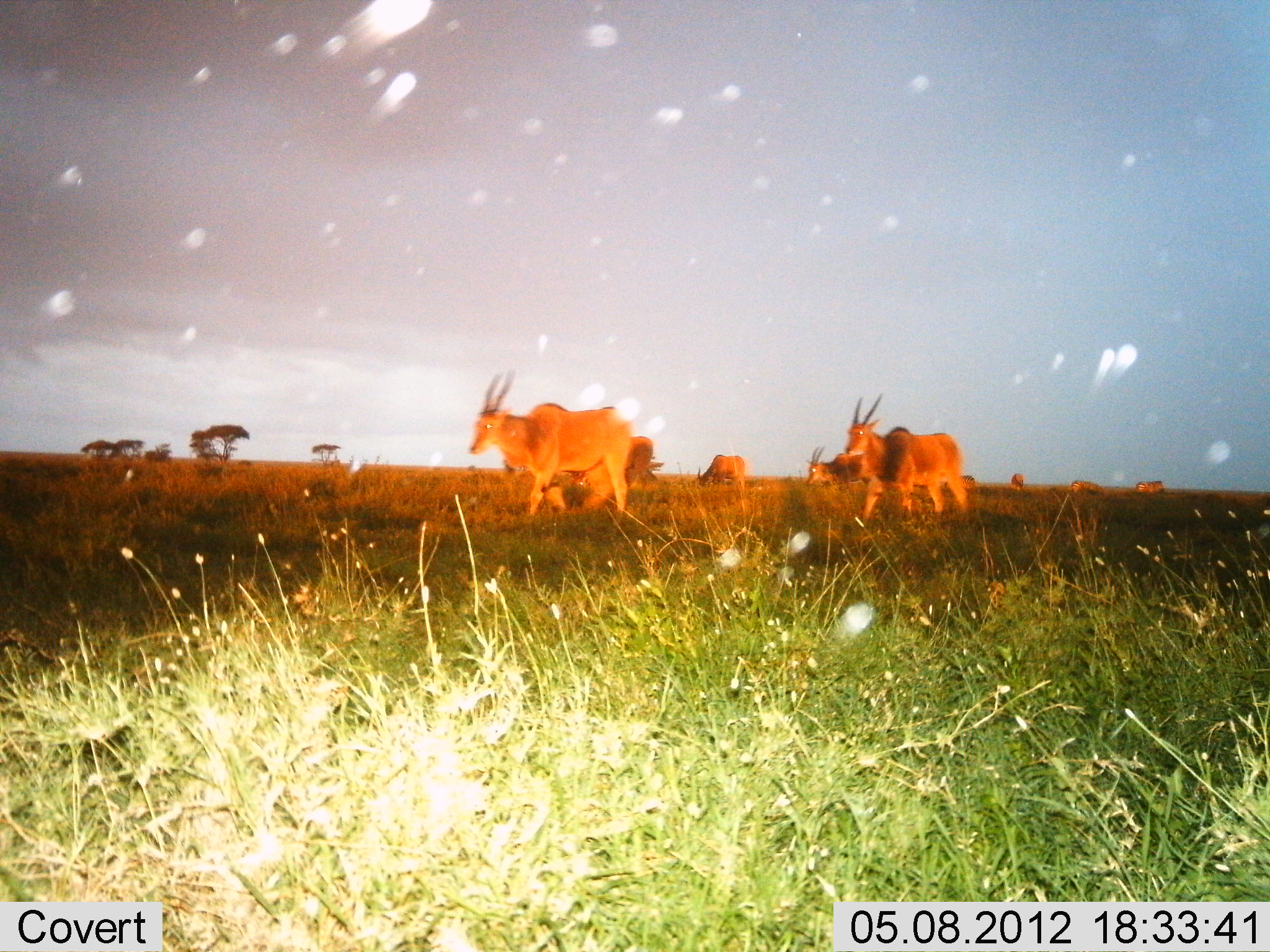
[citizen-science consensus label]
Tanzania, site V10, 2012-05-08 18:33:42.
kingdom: Animalia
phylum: Chordata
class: Mammalia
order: Artiodactyla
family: Bovidae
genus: Tragelaphus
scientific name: Tragelaphus oryx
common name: eland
Eland (Tragelaphus oryx), count 9. Behavior (volunteer vote fractions): standing 18%, resting 0%, moving 100%, interacting 0%. Young present (vote fraction): 0%. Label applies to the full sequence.